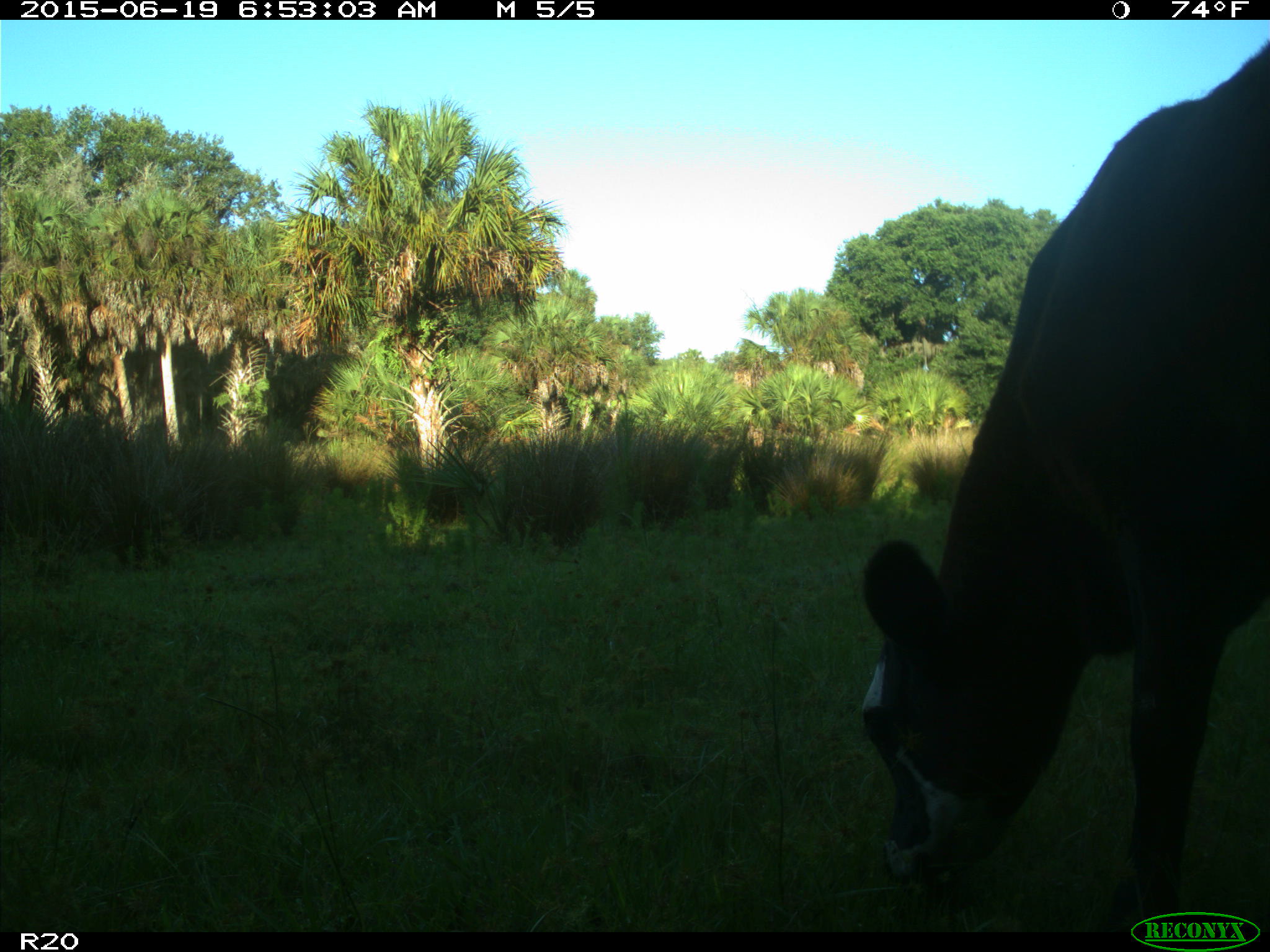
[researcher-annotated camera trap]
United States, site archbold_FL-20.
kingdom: Animalia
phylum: Chordata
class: Mammalia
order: Artiodactyla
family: Bovidae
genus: Bos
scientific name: Bos taurus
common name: domestic cow